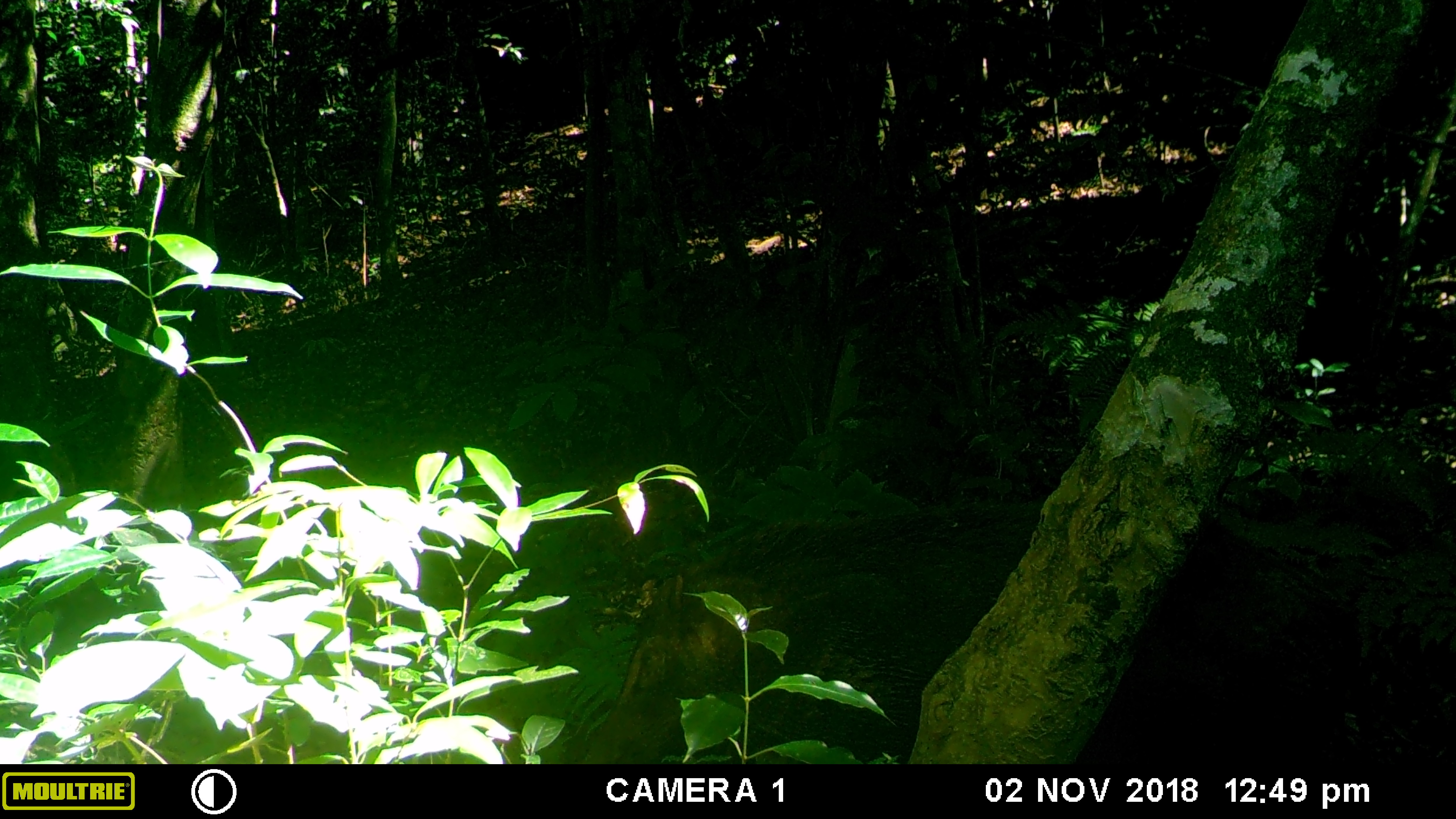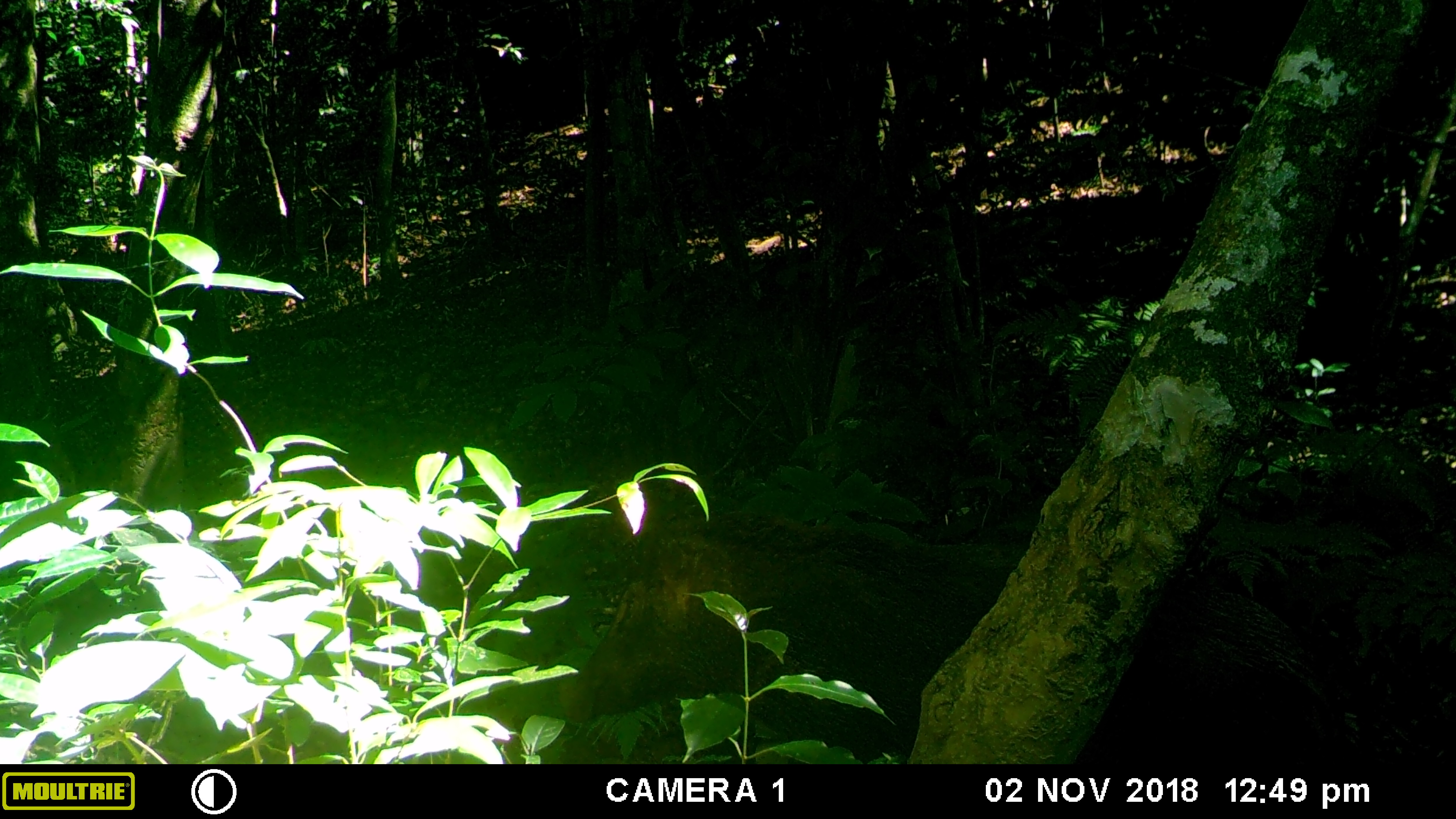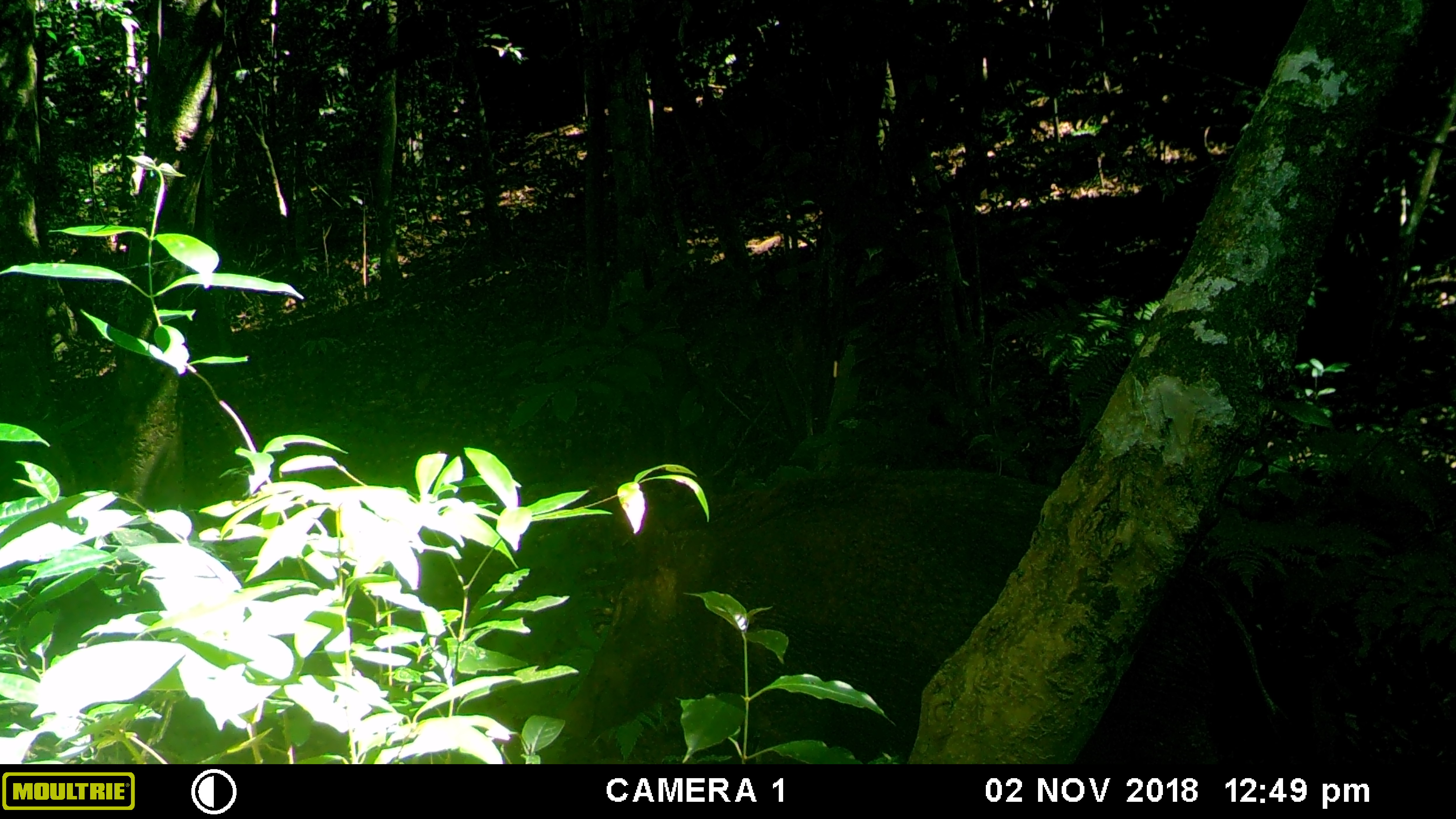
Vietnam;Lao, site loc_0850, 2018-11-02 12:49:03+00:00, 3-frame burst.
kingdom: Animalia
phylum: Chordata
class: Mammalia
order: Artiodactyla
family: Suidae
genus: Sus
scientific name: Sus scrofa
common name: eurasian wild pig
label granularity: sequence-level